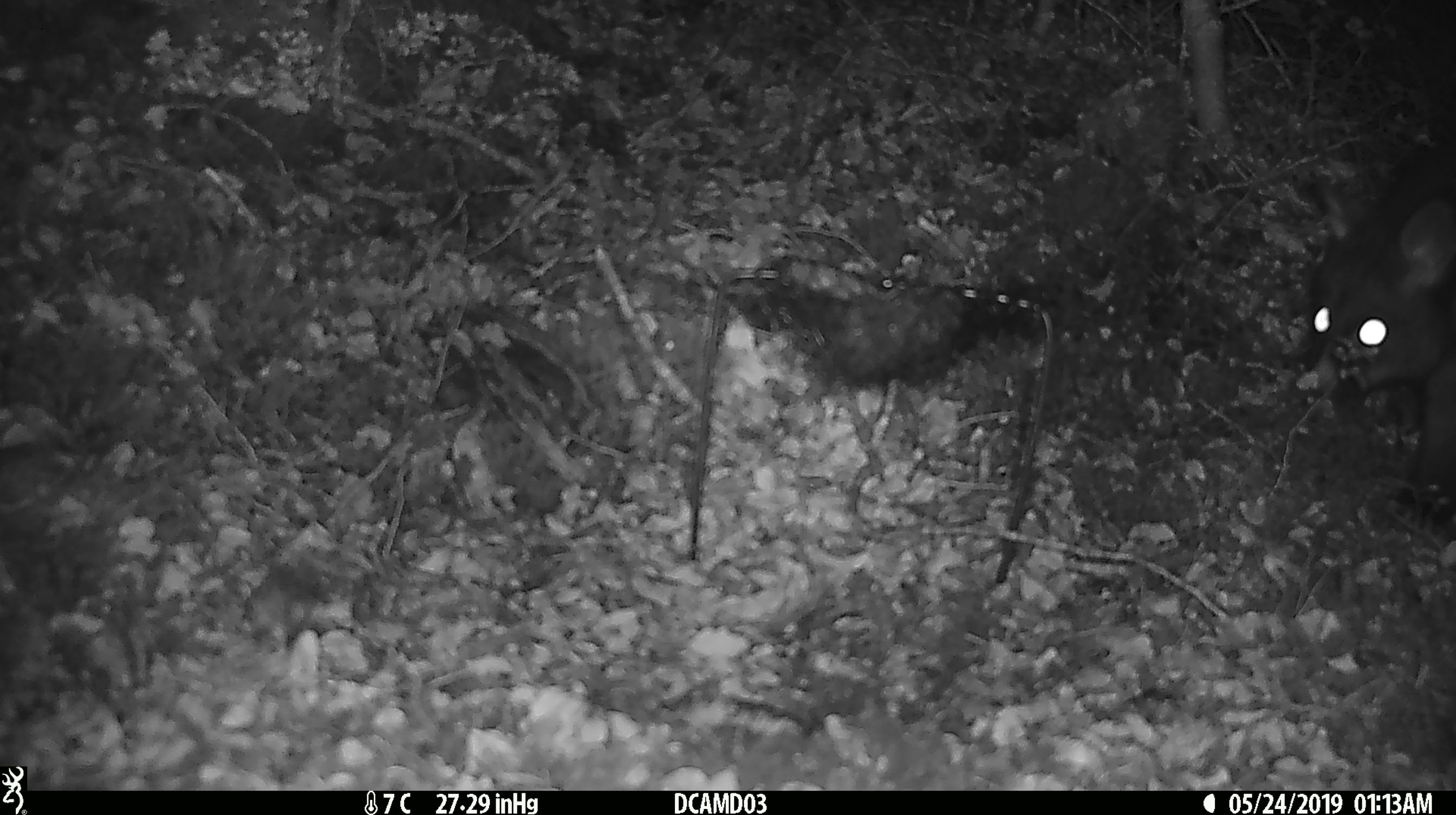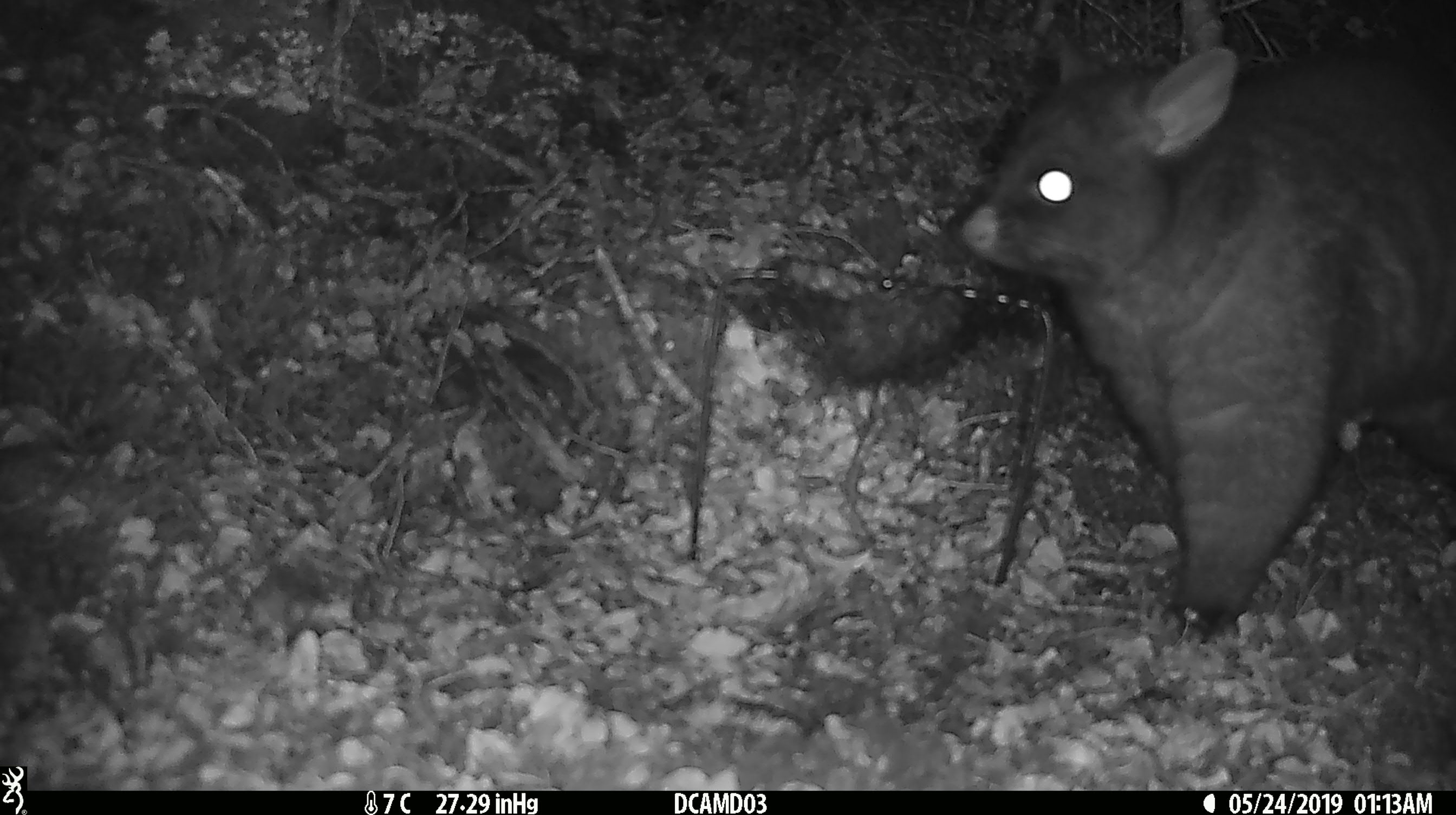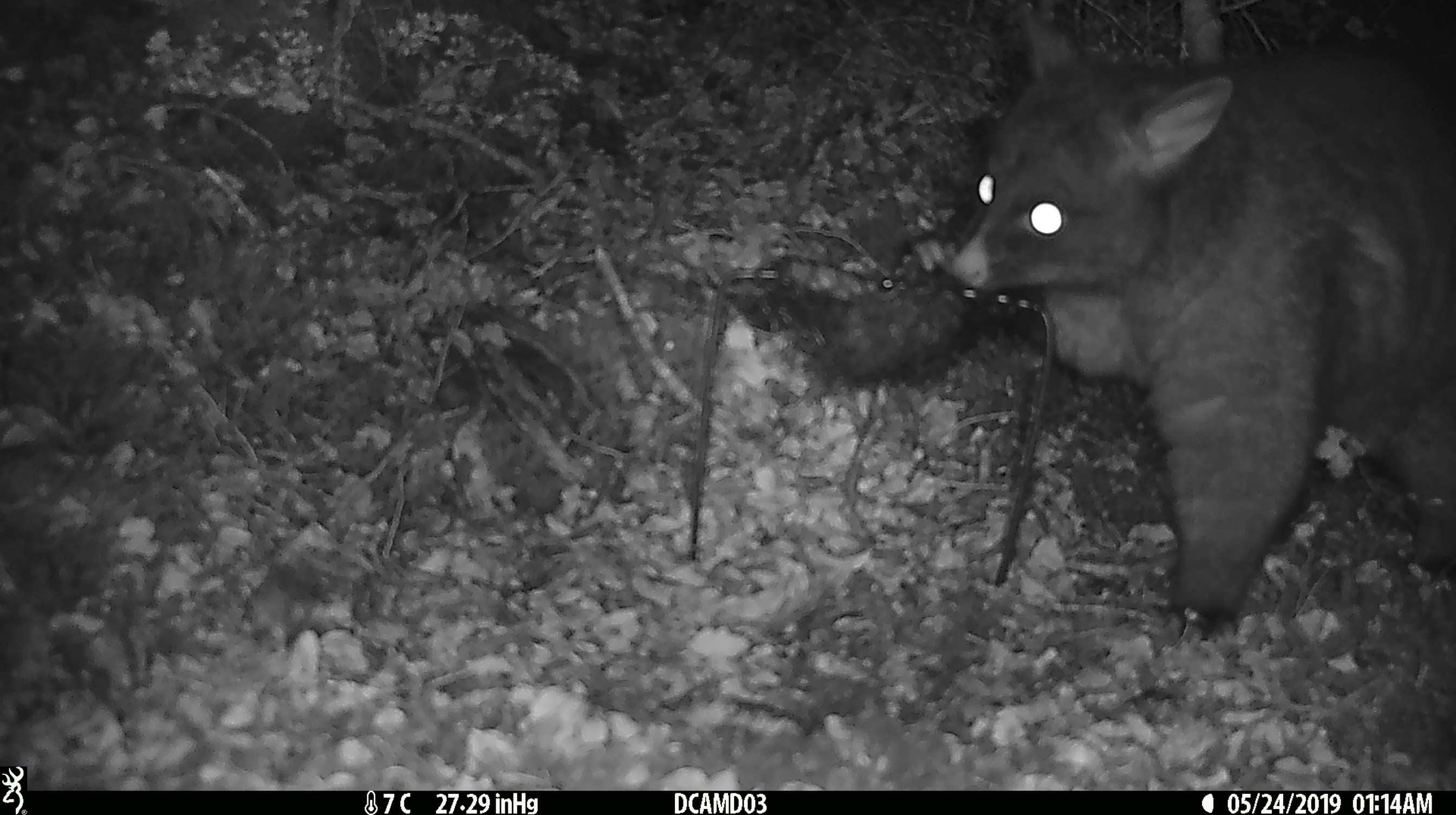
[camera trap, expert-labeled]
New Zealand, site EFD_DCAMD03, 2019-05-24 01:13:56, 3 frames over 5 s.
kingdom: Animalia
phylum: Chordata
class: Mammalia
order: Diprotodontia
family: Phalangeridae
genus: Trichosurus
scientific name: Trichosurus vulpecula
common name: common brushtail possum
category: possum